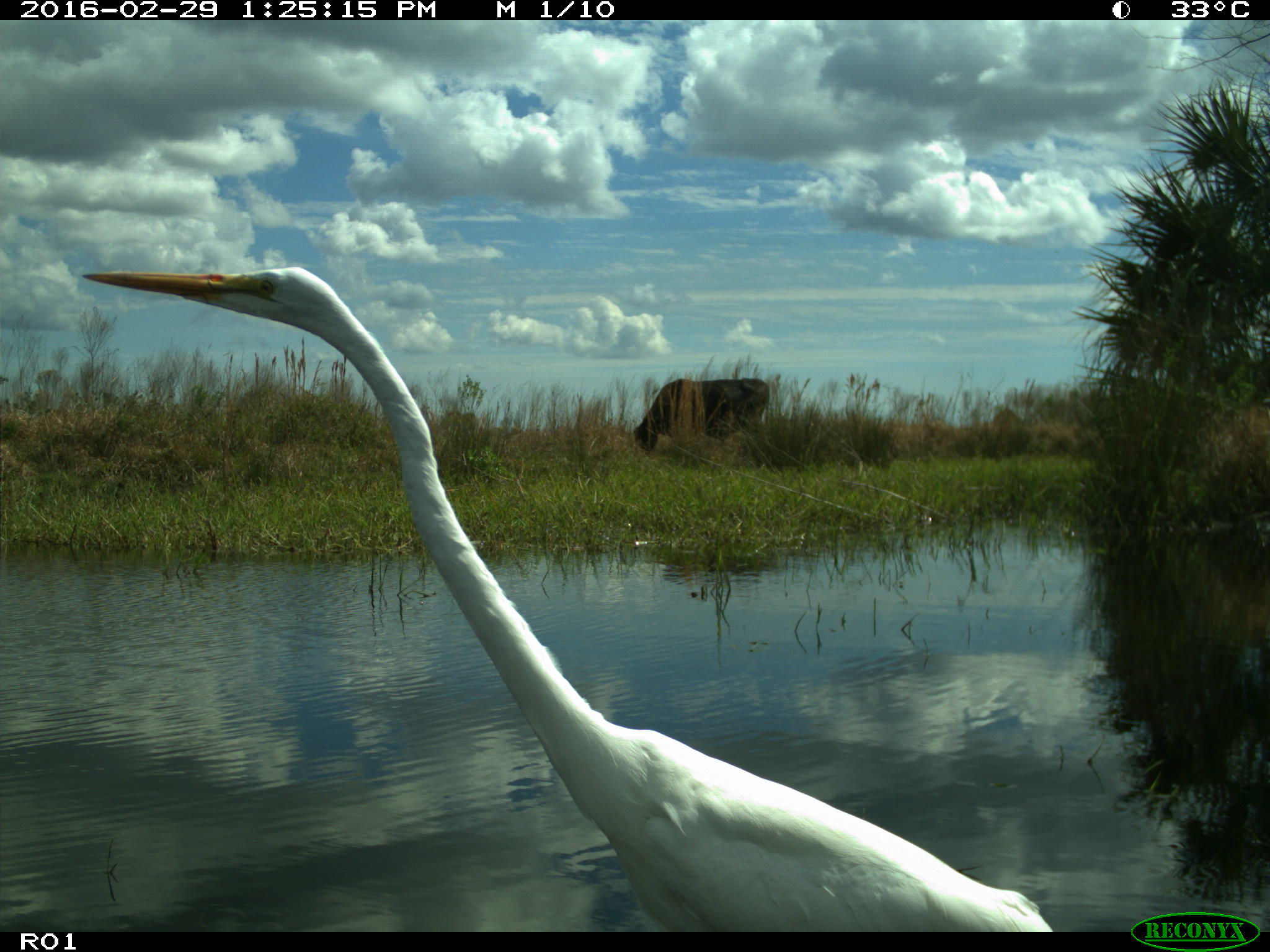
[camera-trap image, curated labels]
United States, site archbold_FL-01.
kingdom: Animalia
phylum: Chordata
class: Mammalia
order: Artiodactyla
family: Bovidae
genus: Bos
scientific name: Bos taurus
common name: domestic cow